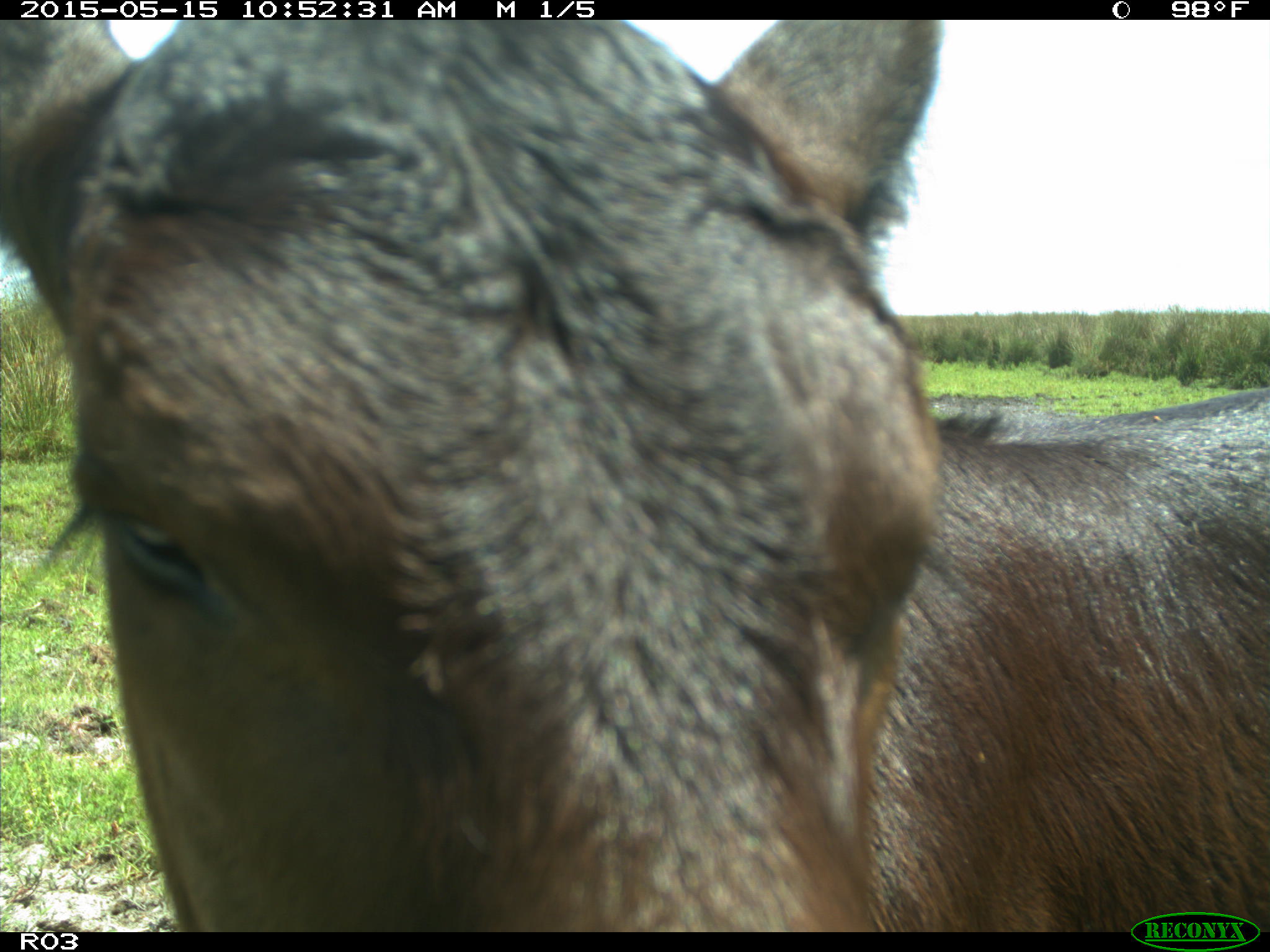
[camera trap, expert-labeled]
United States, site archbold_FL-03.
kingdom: Animalia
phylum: Chordata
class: Mammalia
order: Artiodactyla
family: Bovidae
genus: Bos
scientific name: Bos taurus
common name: domestic cow